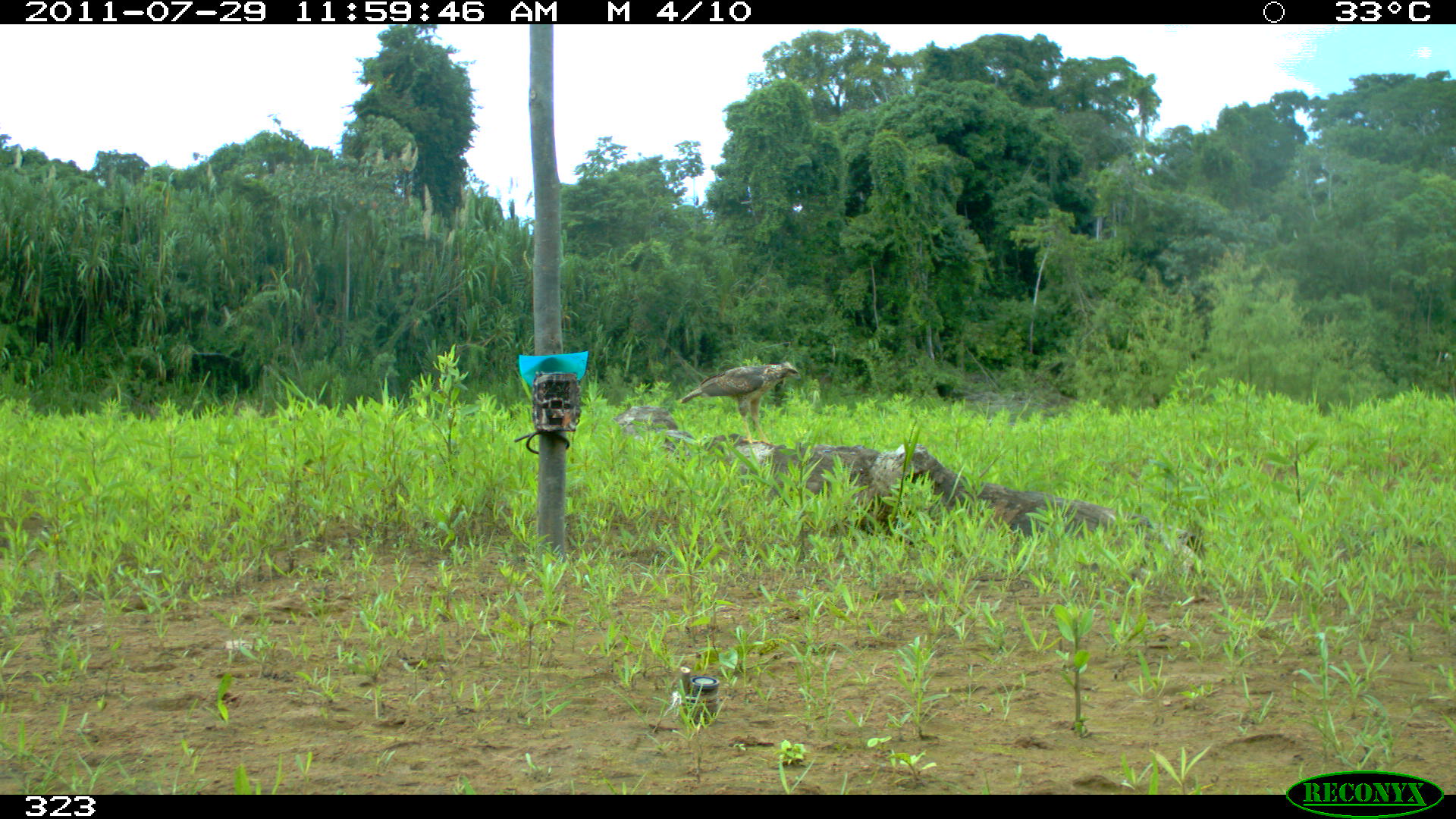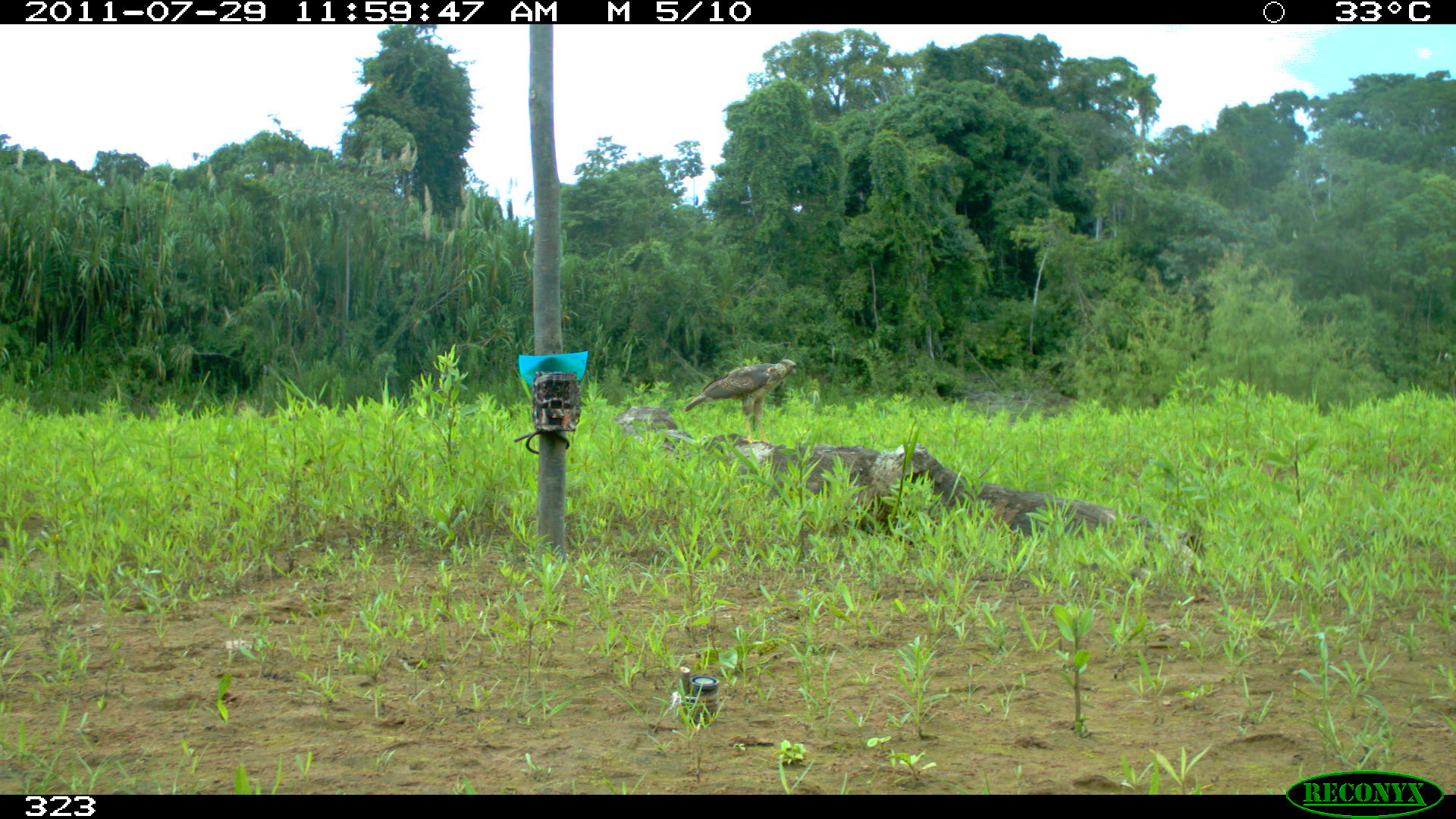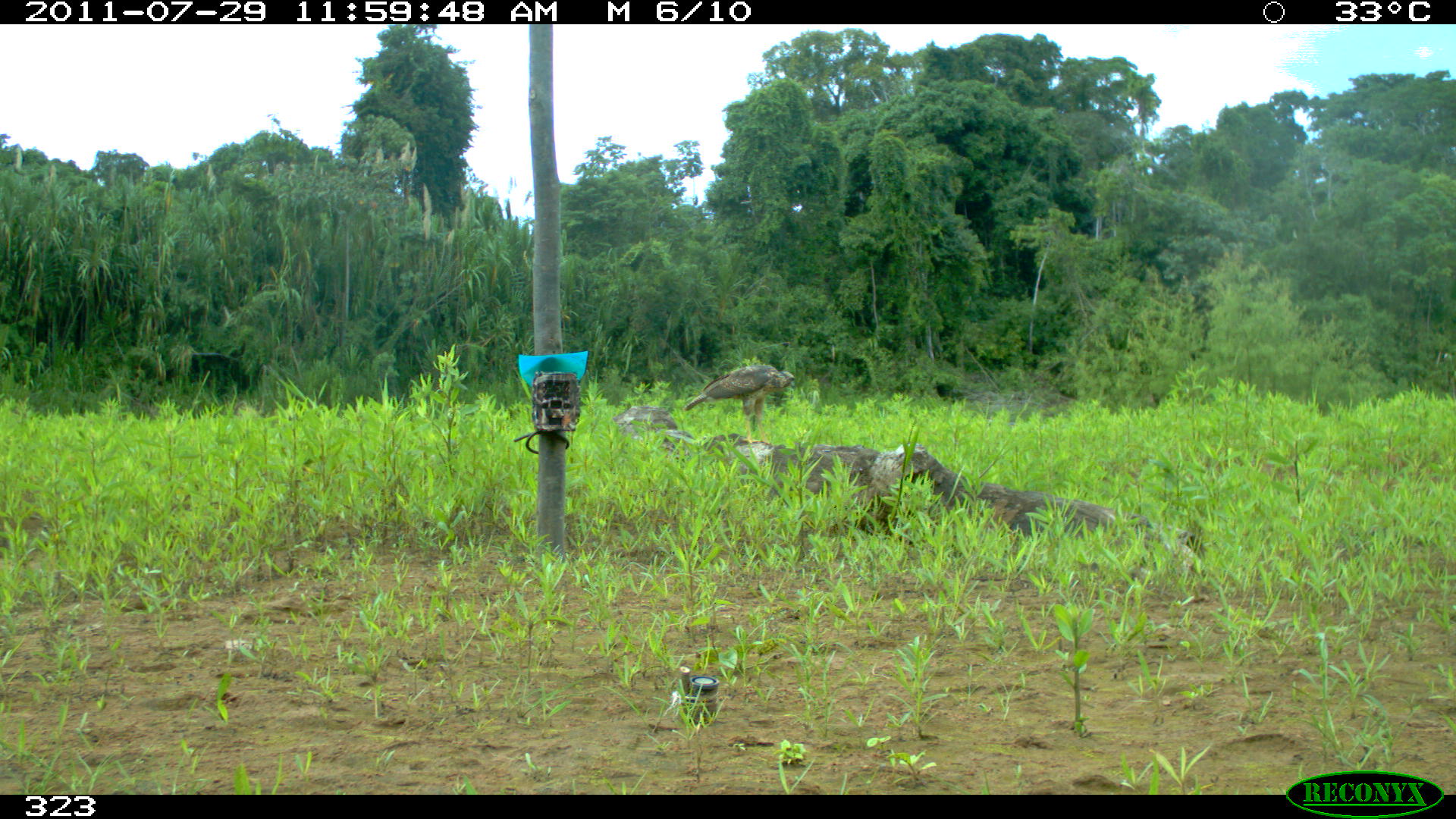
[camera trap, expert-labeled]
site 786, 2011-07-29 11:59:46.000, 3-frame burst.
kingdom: Animalia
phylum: Chordata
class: Aves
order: Accipitriformes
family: Accipitridae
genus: Buteogallus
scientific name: Buteogallus urubitinga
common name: great black hawk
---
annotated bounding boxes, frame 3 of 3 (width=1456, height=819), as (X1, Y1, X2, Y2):
buteogallus urubitinga: (682, 363, 796, 444)